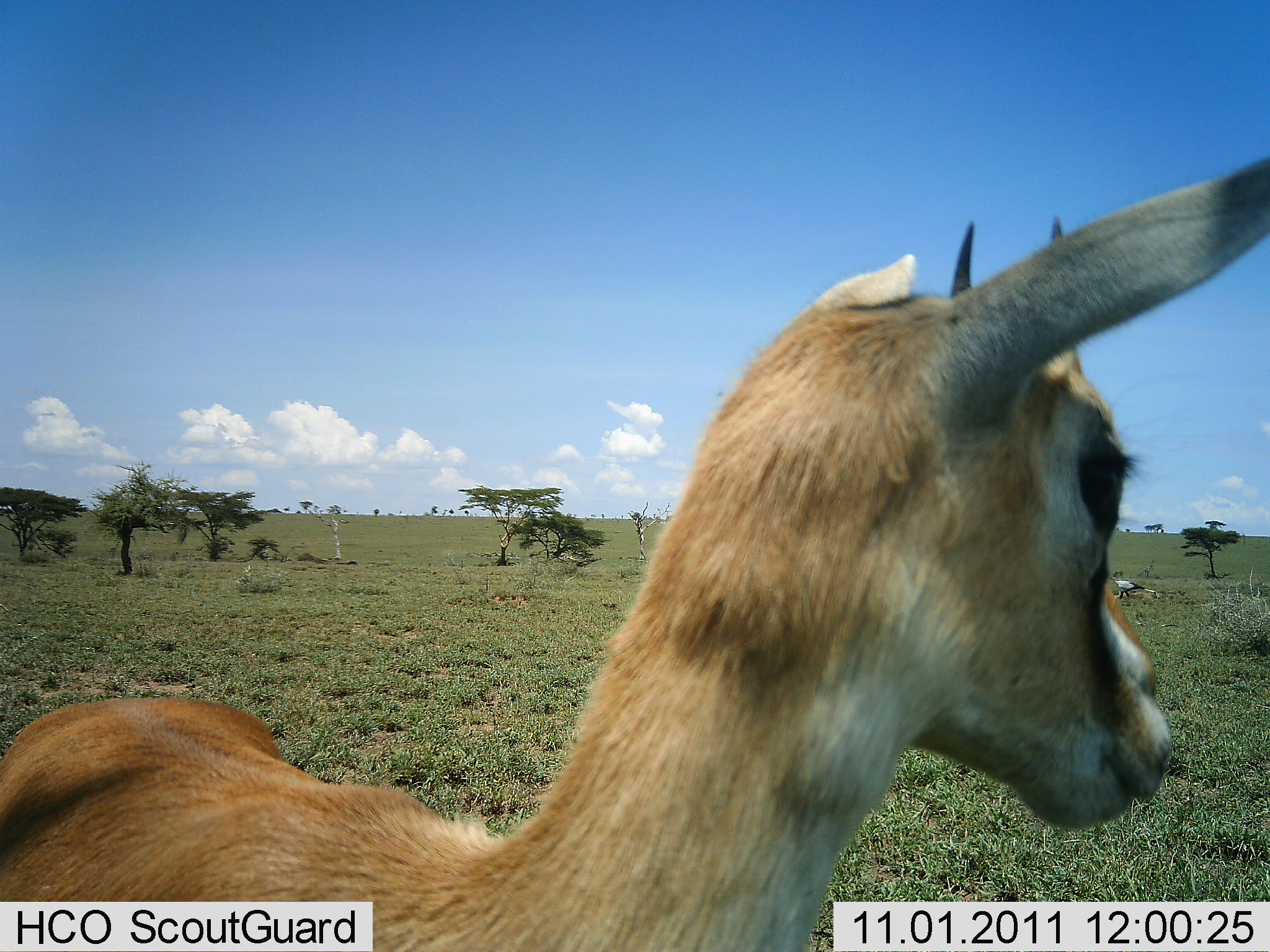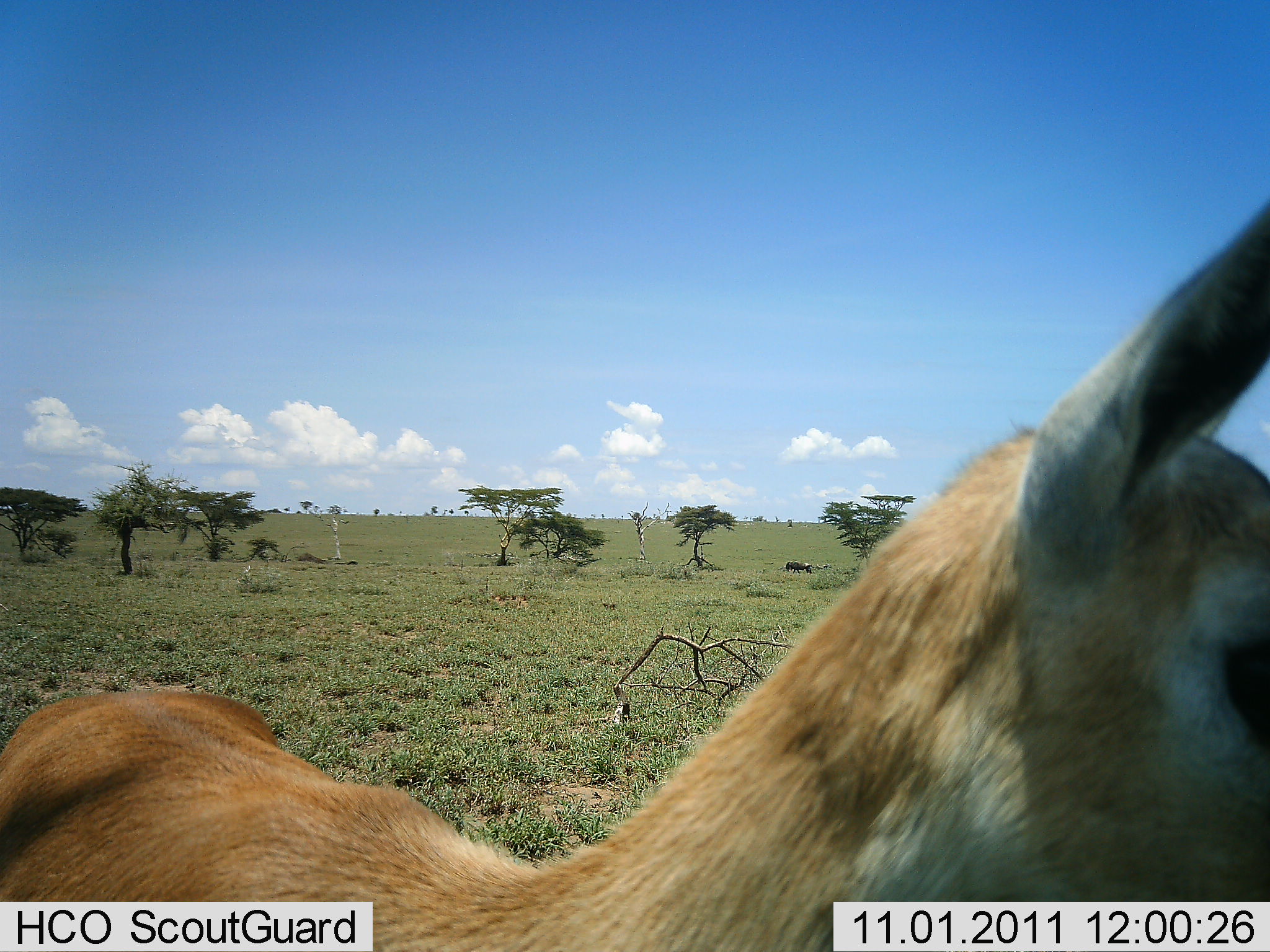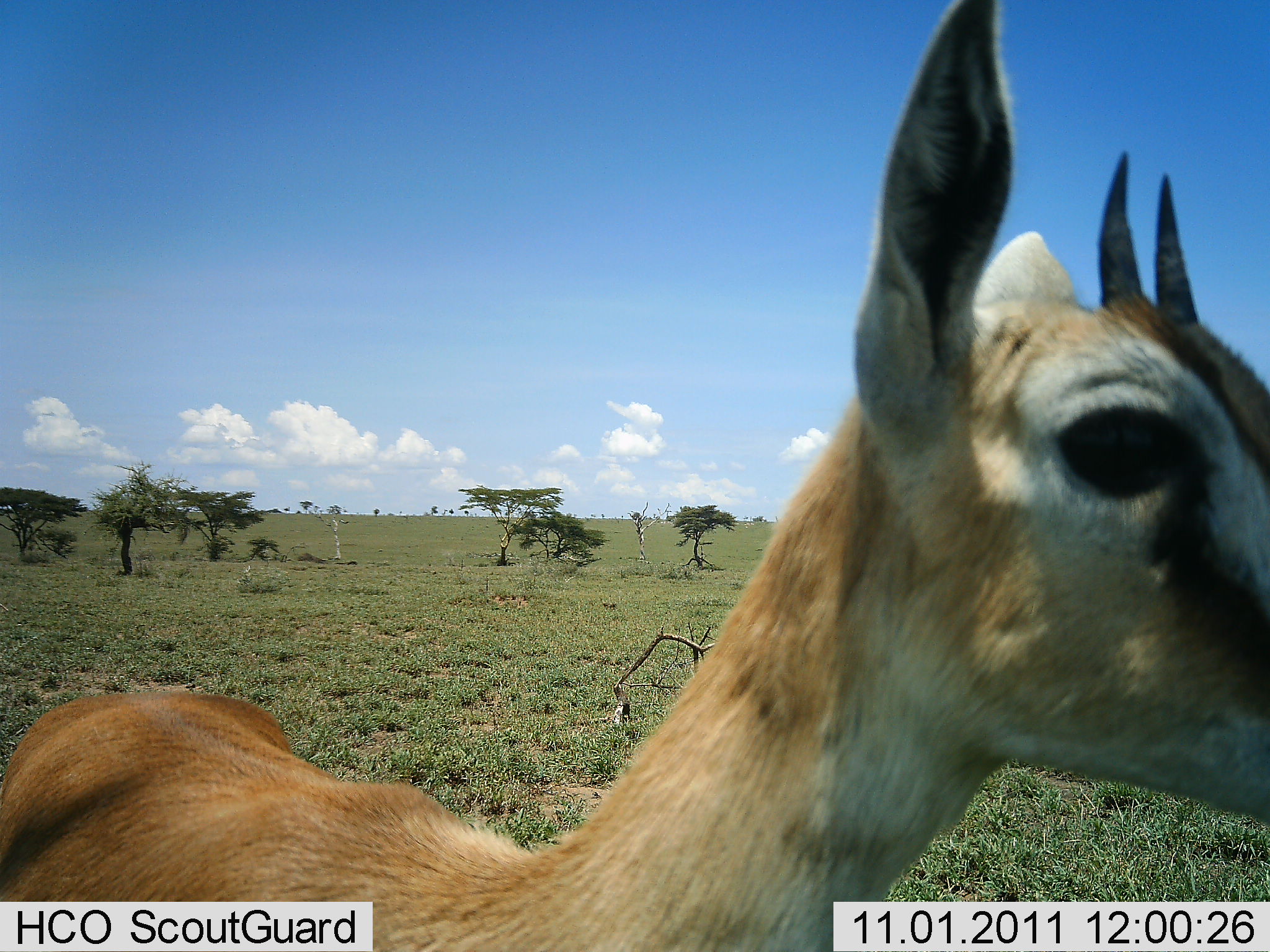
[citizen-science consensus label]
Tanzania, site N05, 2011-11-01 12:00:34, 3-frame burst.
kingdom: Animalia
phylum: Chordata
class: Mammalia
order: Artiodactyla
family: Bovidae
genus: Eudorcas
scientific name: Eudorcas thomsonii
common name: thomson's gazelle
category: gazellethomsons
Gazellethomsons (thomson's gazelle) (Eudorcas thomsonii), count 1. Behavior (volunteer vote fractions): standing 92%, resting 0%, moving 0%, interacting 8%. Young present (vote fraction): 23%. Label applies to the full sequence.